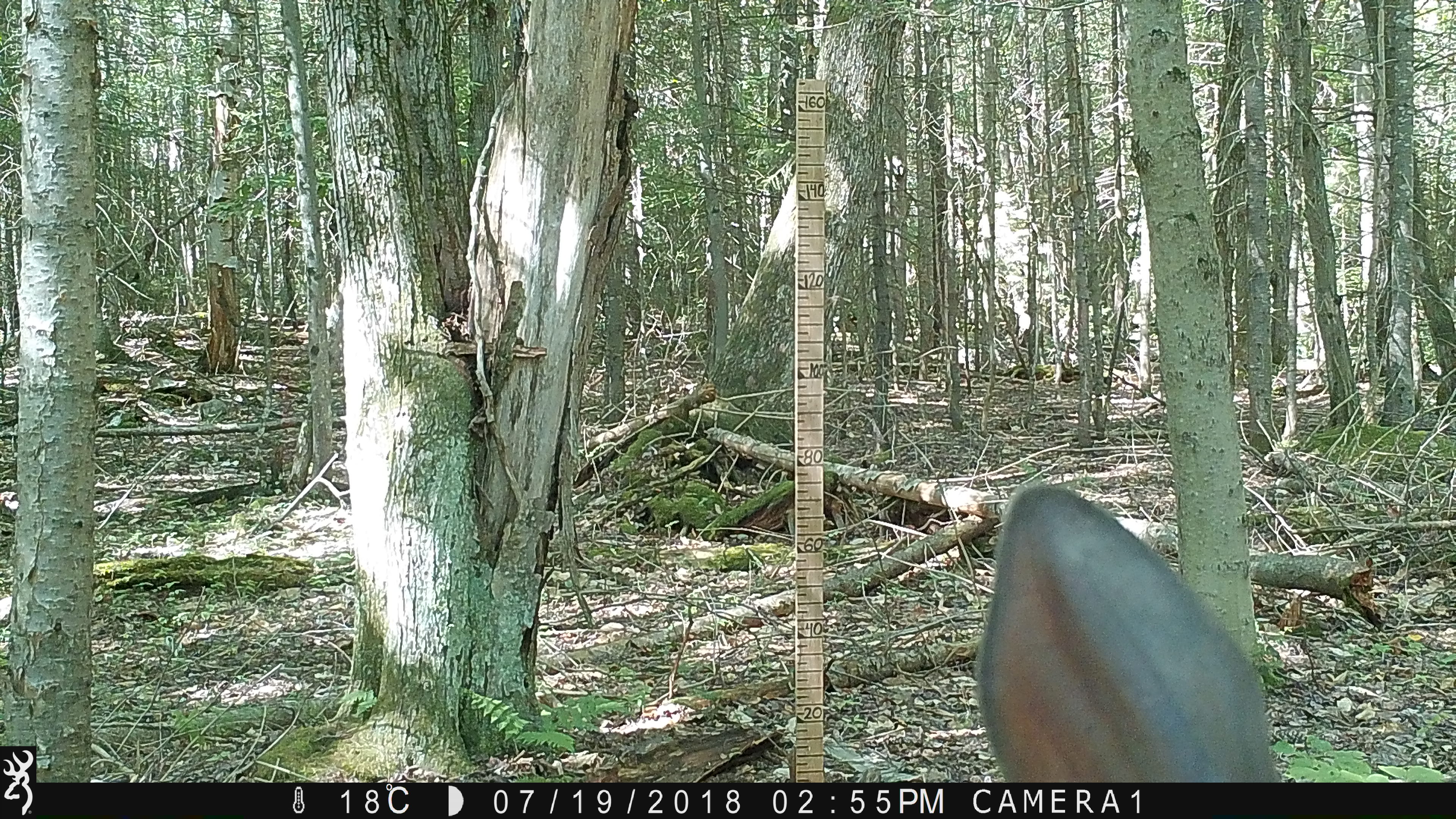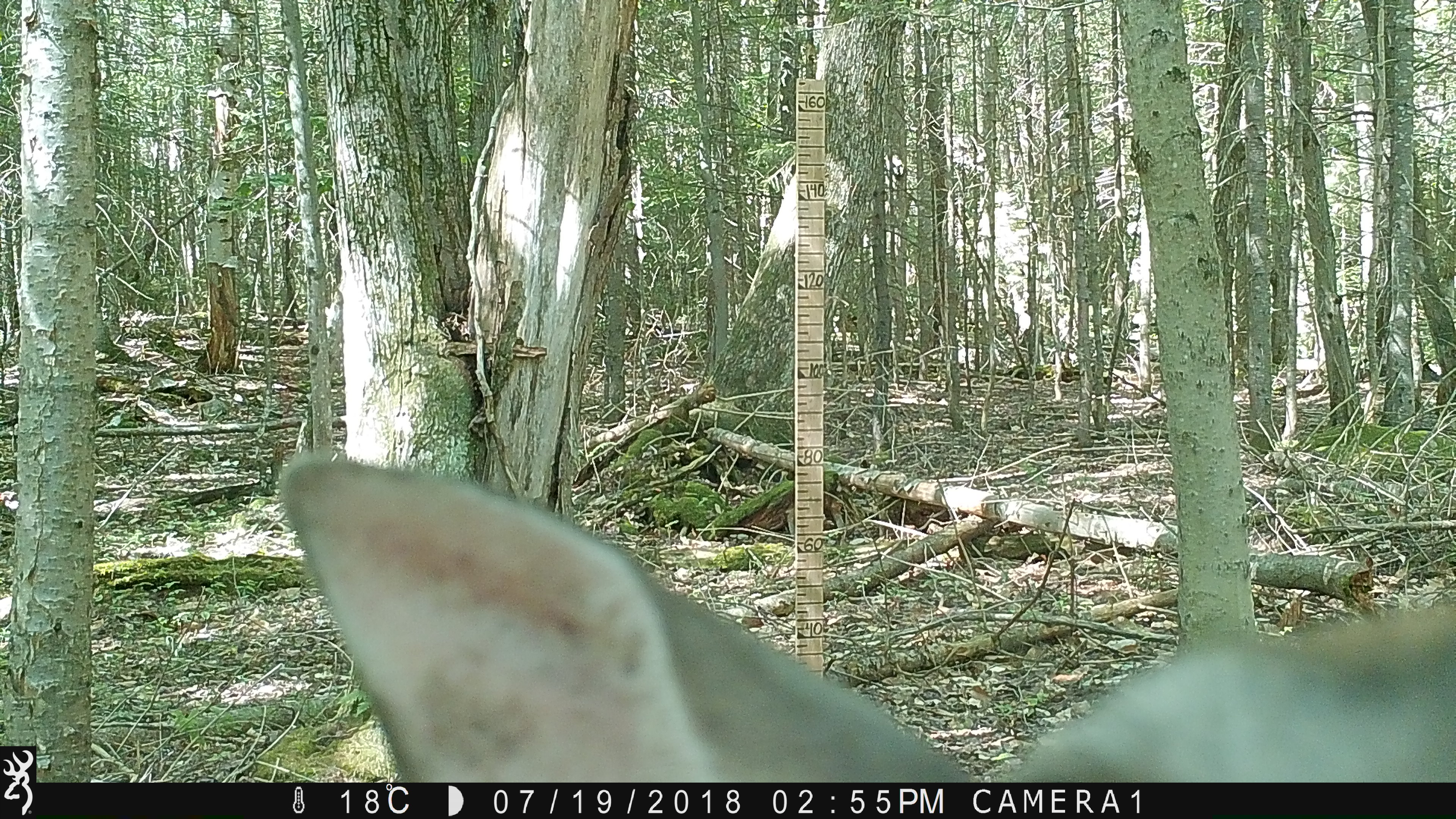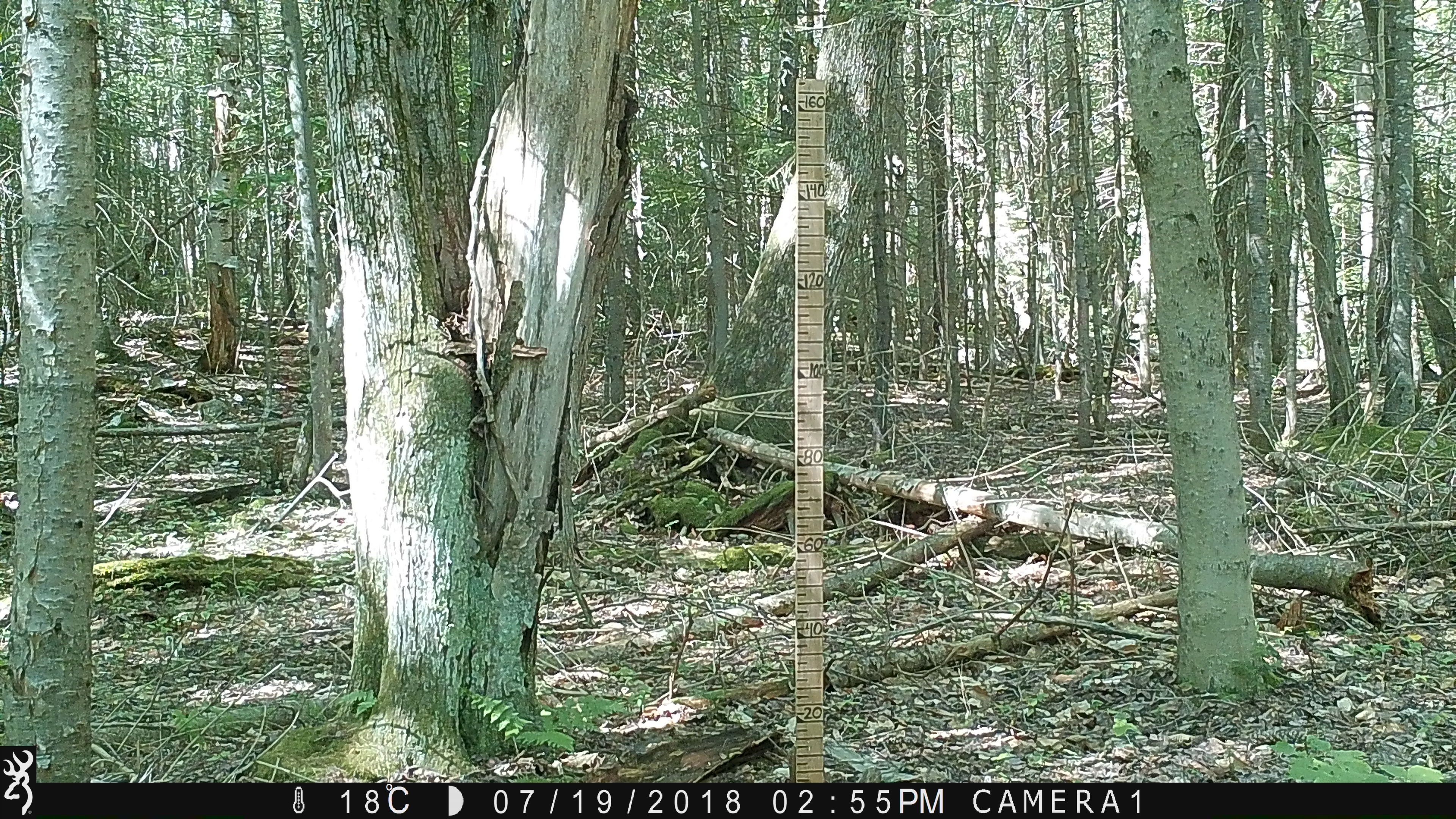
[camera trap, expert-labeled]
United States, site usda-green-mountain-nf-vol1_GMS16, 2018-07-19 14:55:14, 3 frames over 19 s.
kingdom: Animalia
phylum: Chordata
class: Mammalia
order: Artiodactyla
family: Cervidae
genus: Odocoileus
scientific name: Odocoileus virginianus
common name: white-tailed deer